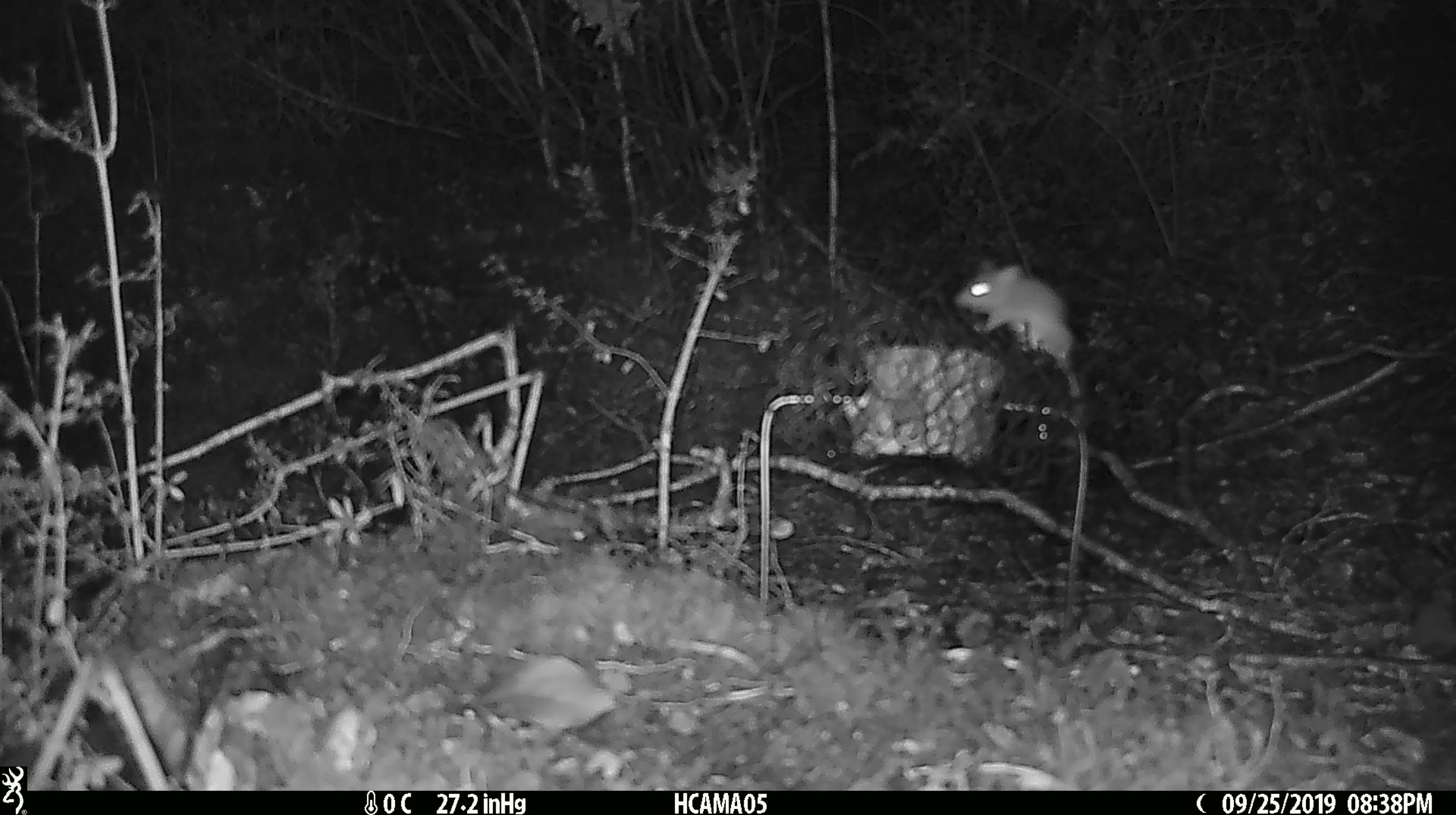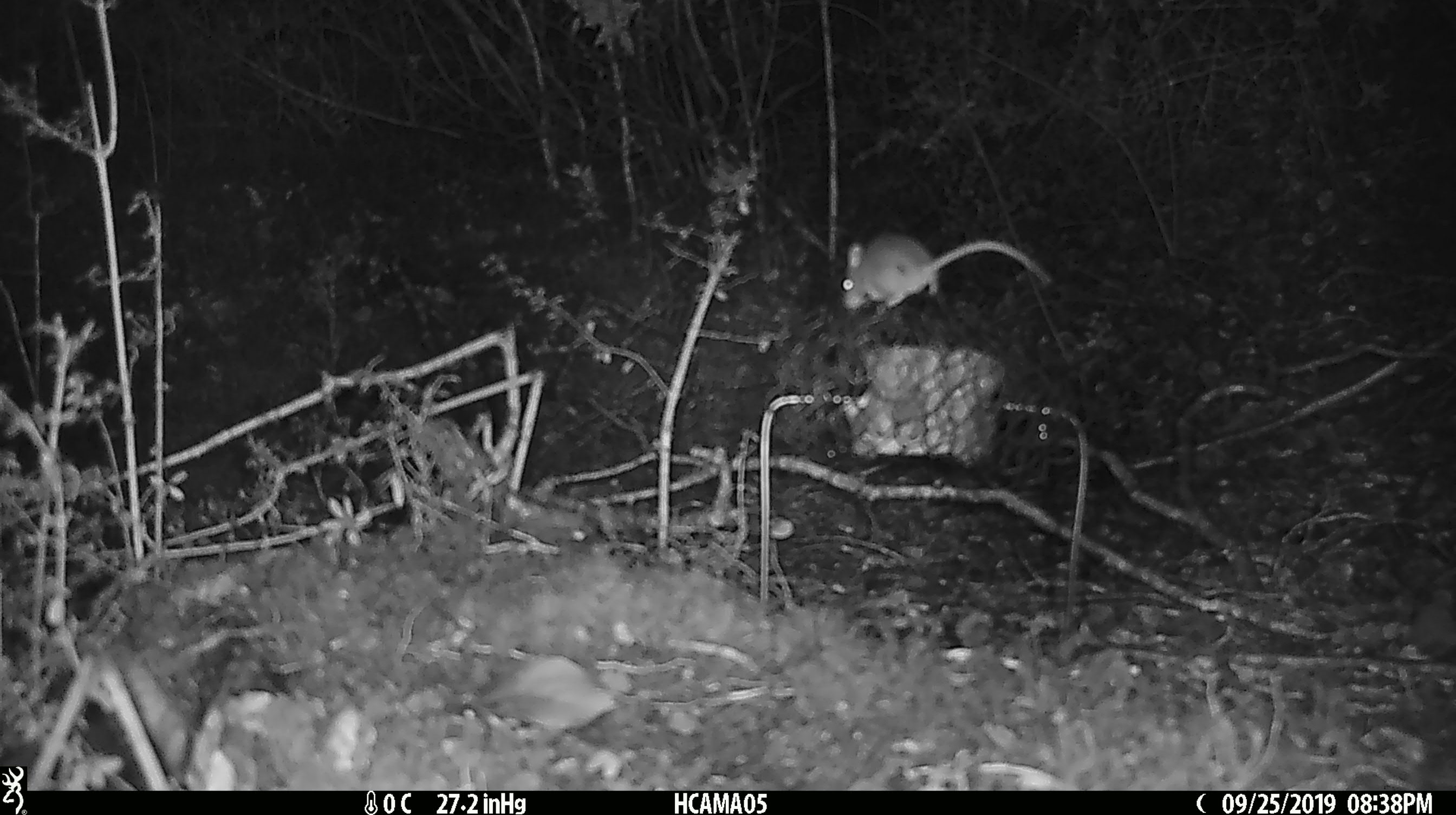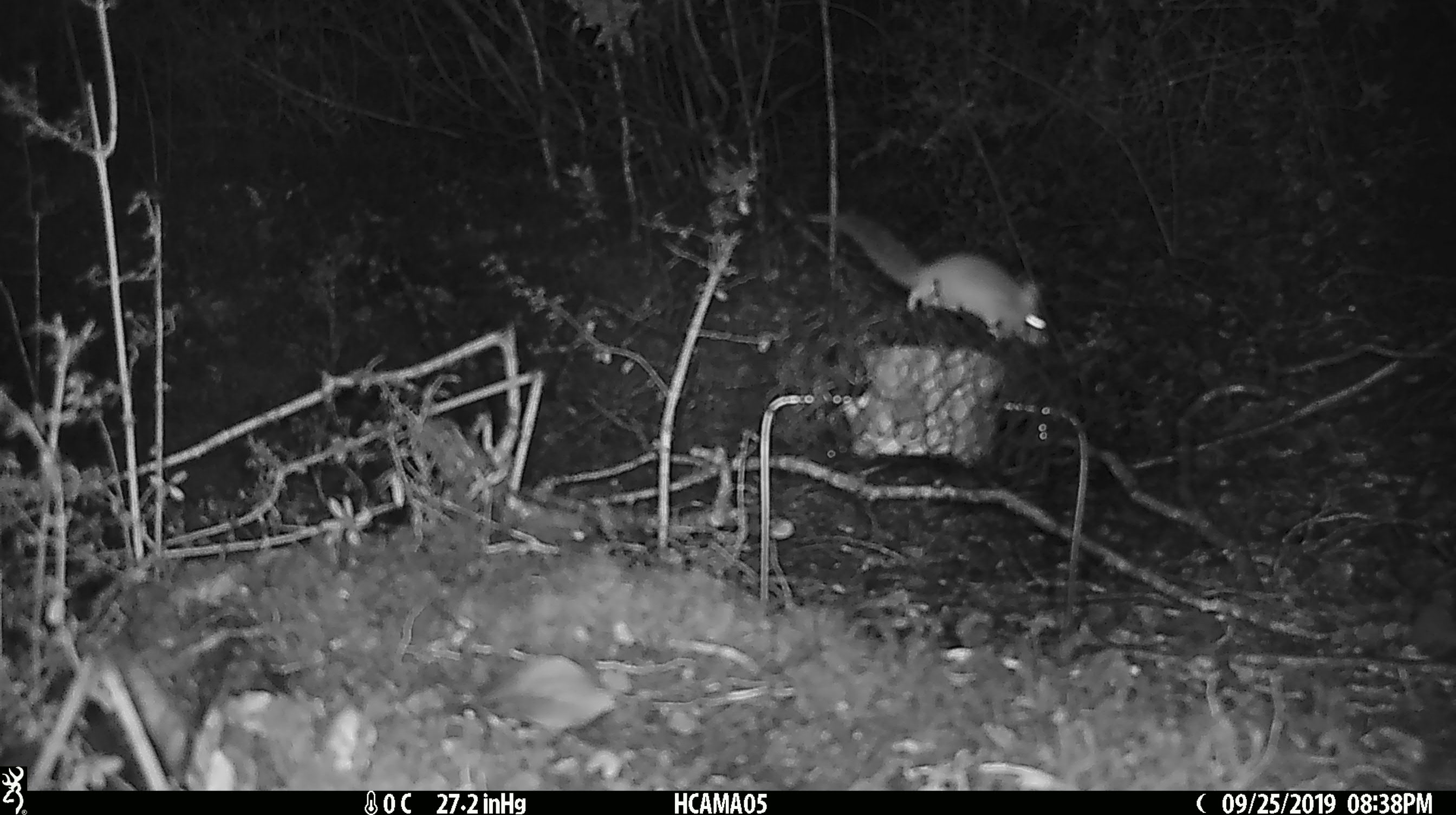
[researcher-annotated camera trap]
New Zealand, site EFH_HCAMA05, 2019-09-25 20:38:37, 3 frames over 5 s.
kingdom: Animalia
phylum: Chordata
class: Mammalia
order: Rodentia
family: Muridae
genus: Mus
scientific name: Mus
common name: mouse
Mouse (Mus).